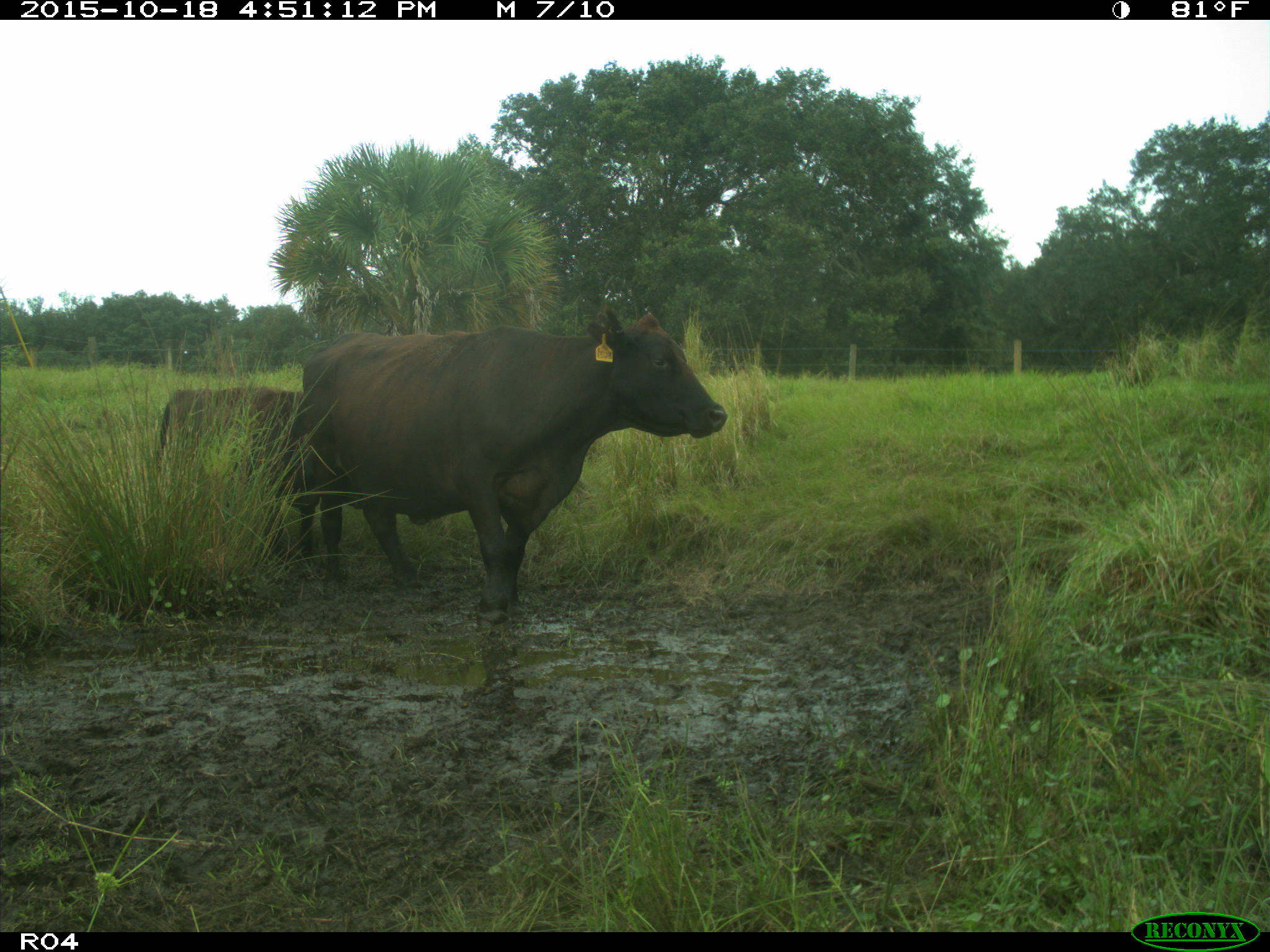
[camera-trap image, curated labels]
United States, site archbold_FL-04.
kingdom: Animalia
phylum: Chordata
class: Mammalia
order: Artiodactyla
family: Bovidae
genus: Bos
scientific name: Bos taurus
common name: domestic cow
Bos taurus (domestic cow).